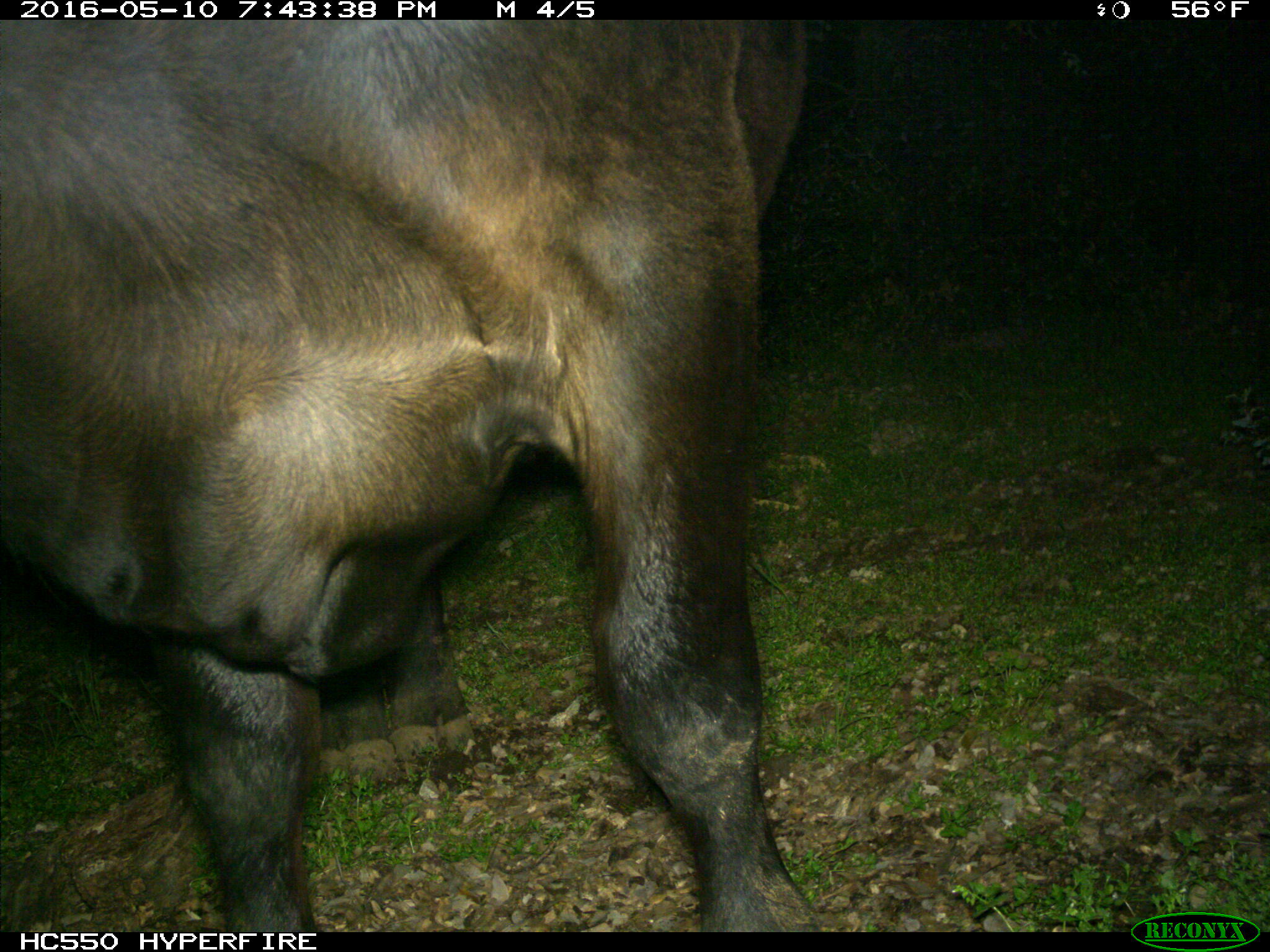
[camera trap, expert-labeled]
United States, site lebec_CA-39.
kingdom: Animalia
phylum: Chordata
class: Mammalia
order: Artiodactyla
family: Bovidae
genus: Bos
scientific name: Bos taurus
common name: domestic cow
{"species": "Bos taurus (domestic cow)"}